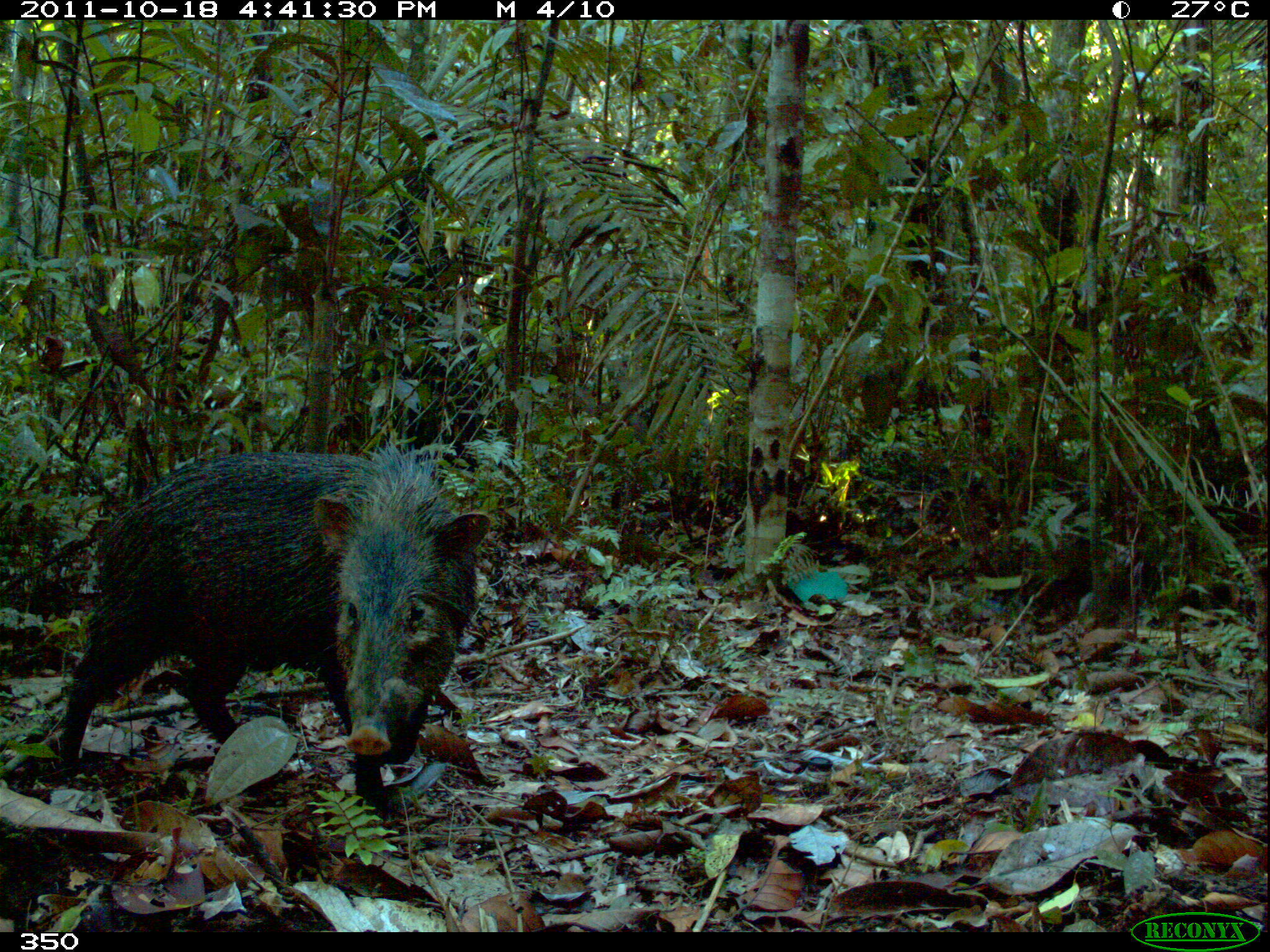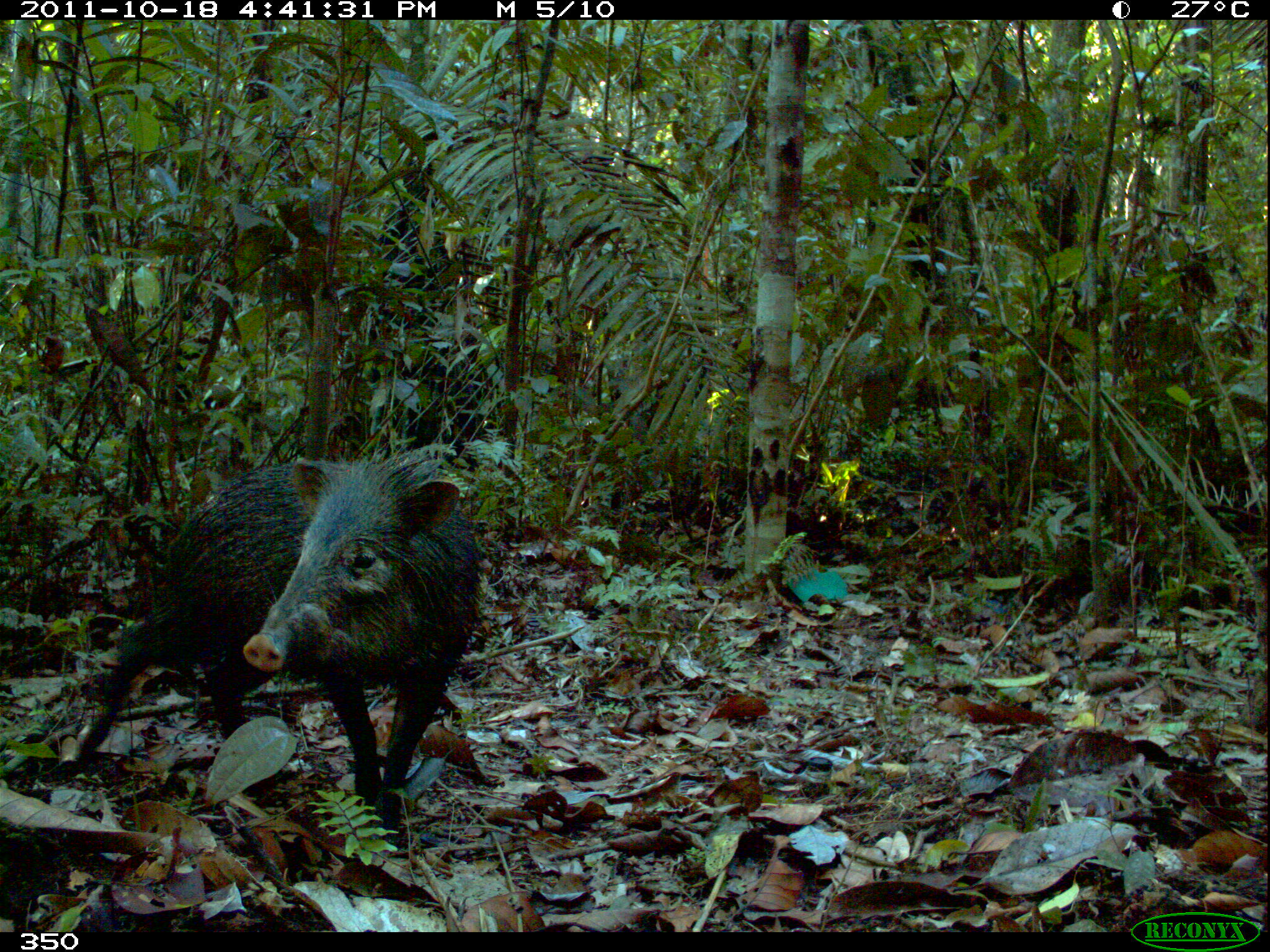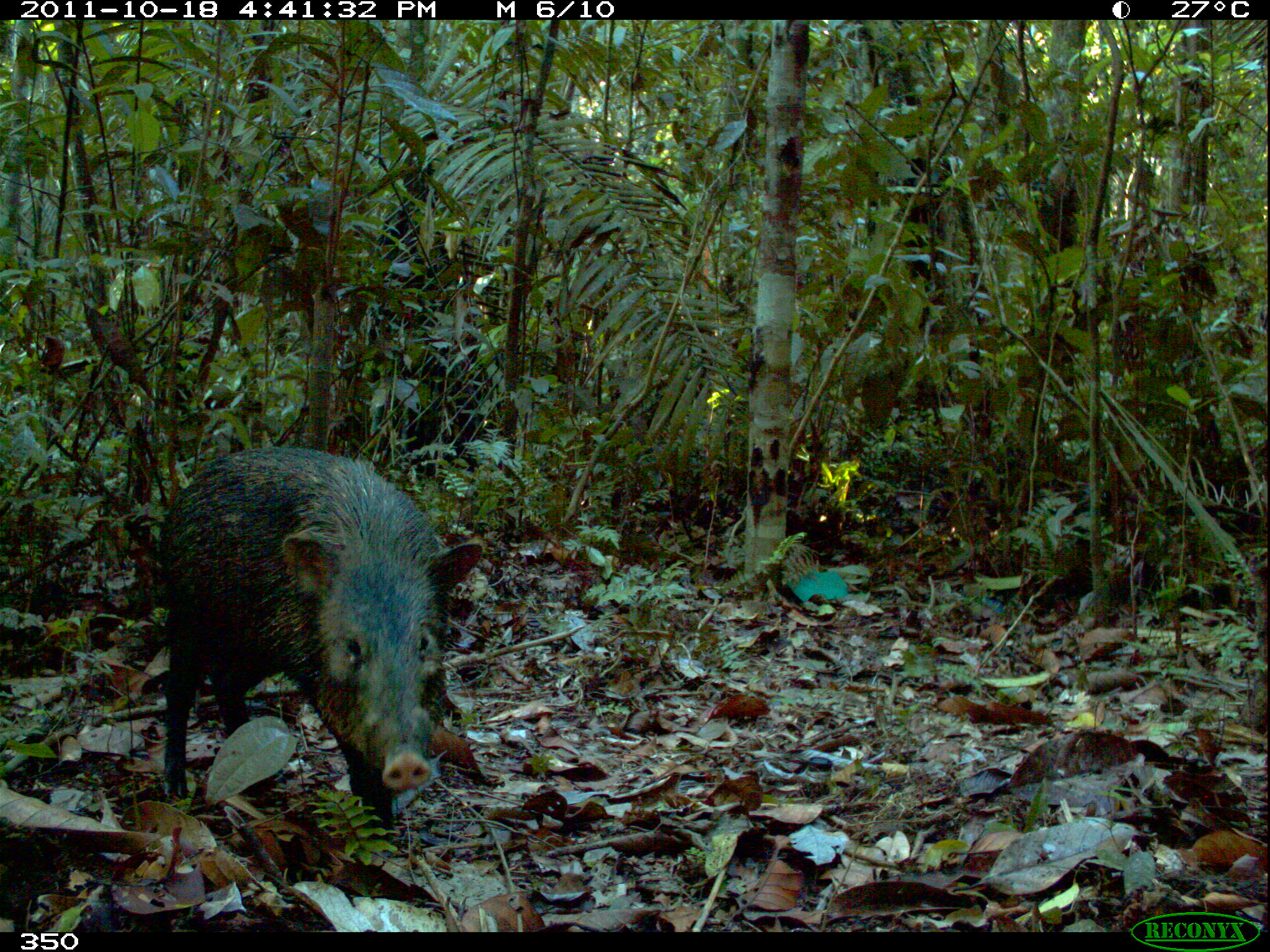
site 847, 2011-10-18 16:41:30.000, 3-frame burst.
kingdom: Animalia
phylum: Chordata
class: Mammalia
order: Artiodactyla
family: Tayassuidae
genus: Pecari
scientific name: Pecari tajacu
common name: collared peccary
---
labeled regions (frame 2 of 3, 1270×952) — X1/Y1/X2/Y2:
pecari tajacu: 73/446/485/841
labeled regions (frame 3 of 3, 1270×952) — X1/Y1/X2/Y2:
pecari tajacu: 159/443/485/837